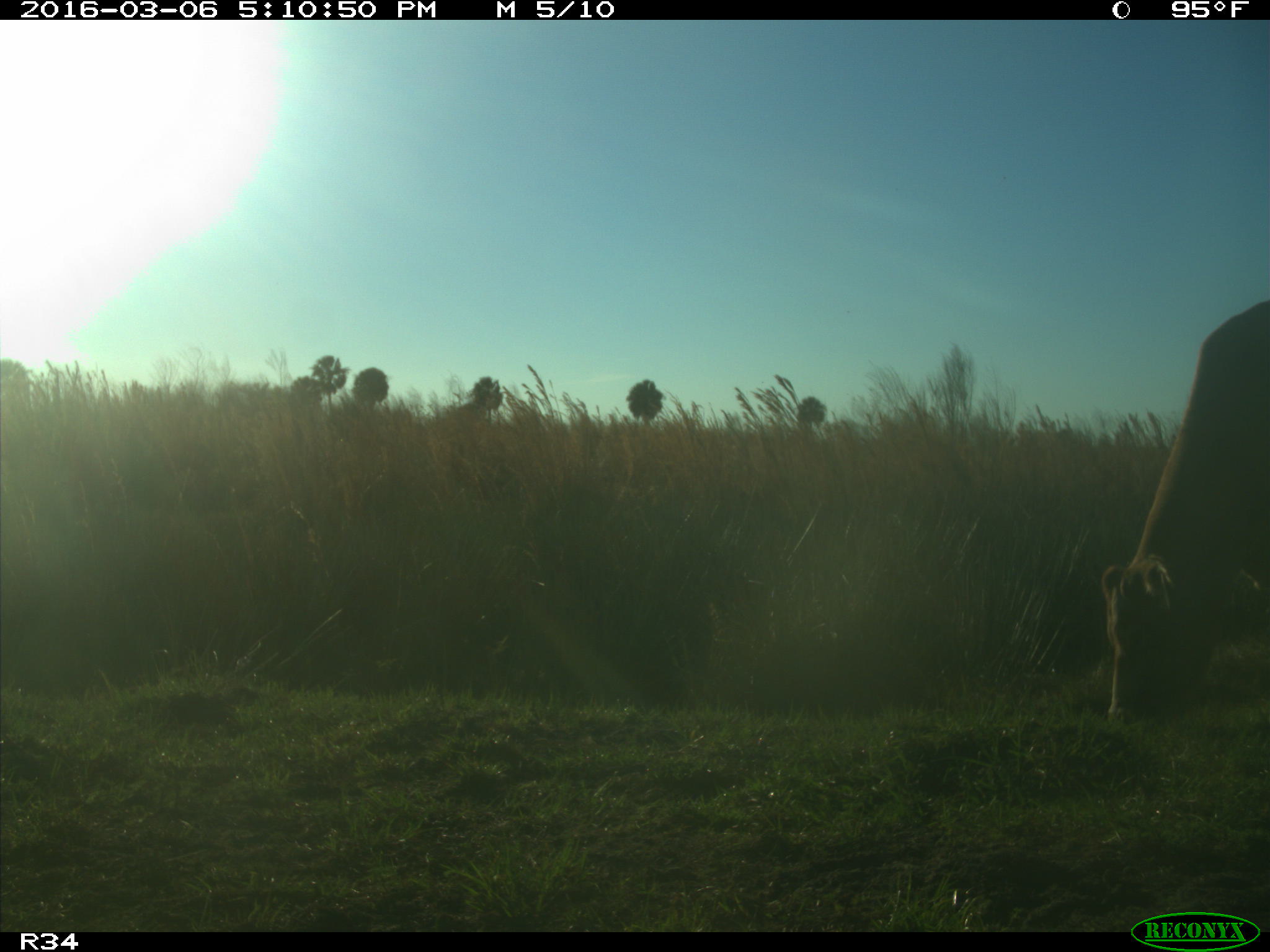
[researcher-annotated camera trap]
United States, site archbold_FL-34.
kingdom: Animalia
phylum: Chordata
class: Mammalia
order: Artiodactyla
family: Bovidae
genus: Bos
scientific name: Bos taurus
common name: domestic cow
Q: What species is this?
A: Bos taurus (domestic cow).